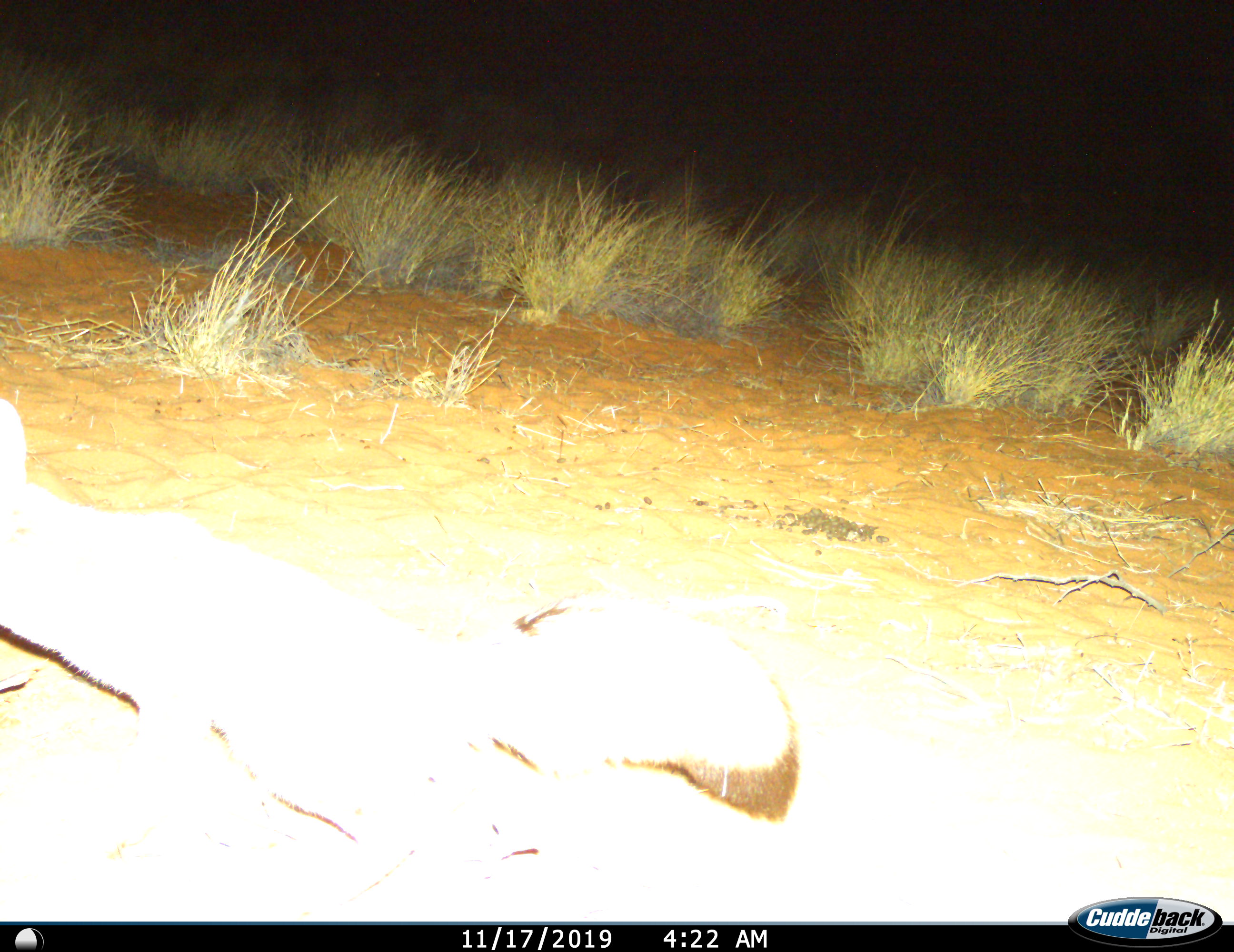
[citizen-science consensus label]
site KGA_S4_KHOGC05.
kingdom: Animalia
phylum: Chordata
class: Mammalia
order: Carnivora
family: Canidae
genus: Vulpes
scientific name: Vulpes chama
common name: cape fox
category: foxcape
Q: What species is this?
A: Foxcape (cape fox) (Vulpes chama).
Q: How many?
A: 1.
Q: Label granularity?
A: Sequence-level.